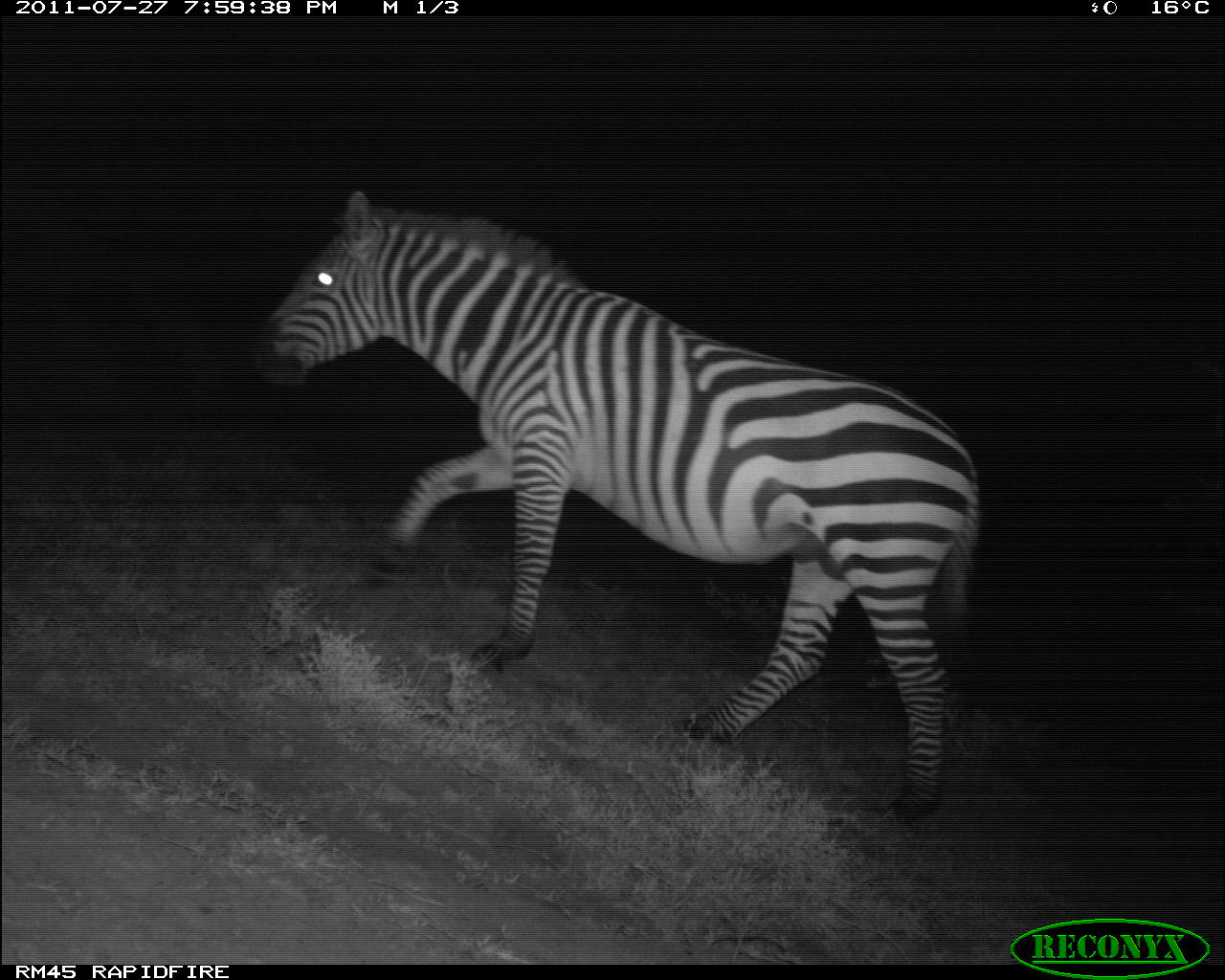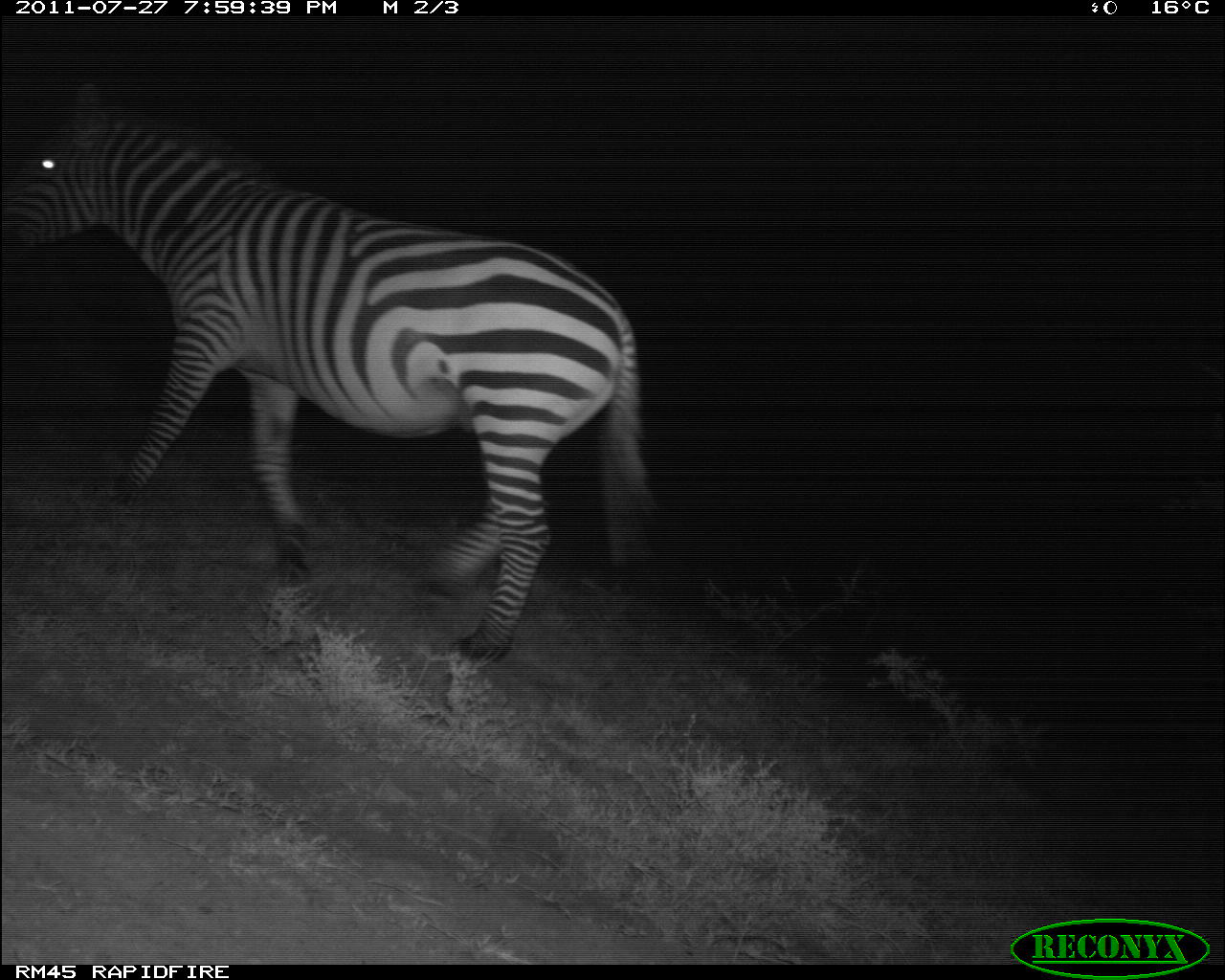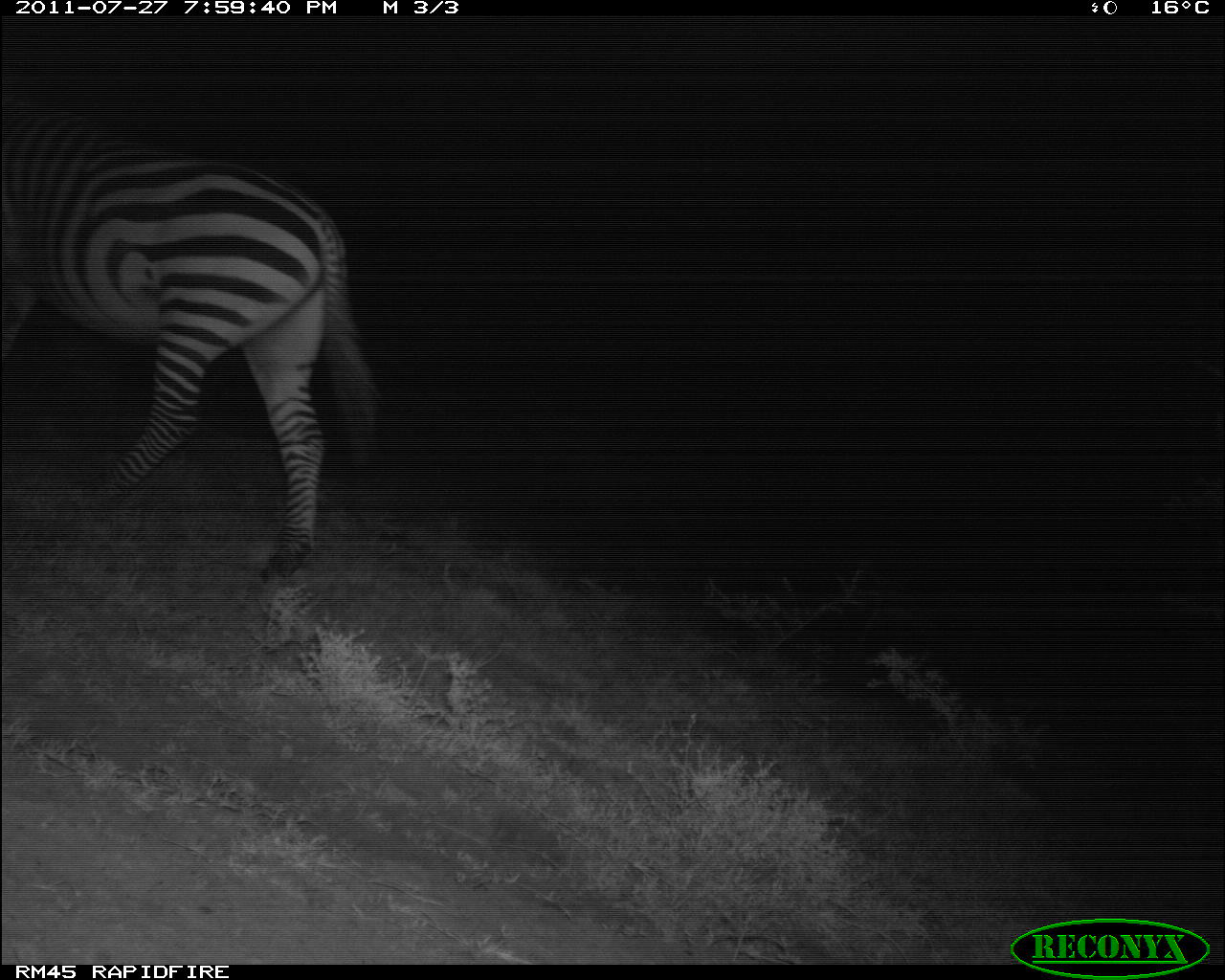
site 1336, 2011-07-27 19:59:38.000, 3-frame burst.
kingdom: Animalia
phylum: Chordata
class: Mammalia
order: Perissodactyla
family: Equidae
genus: Equus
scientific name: Equus quagga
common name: plains zebra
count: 1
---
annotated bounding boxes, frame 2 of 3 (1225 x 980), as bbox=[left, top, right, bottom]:
equus quagga: bbox=[0, 78, 663, 666]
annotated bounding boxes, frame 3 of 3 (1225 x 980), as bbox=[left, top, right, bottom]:
equus quagga: bbox=[0, 99, 384, 588]